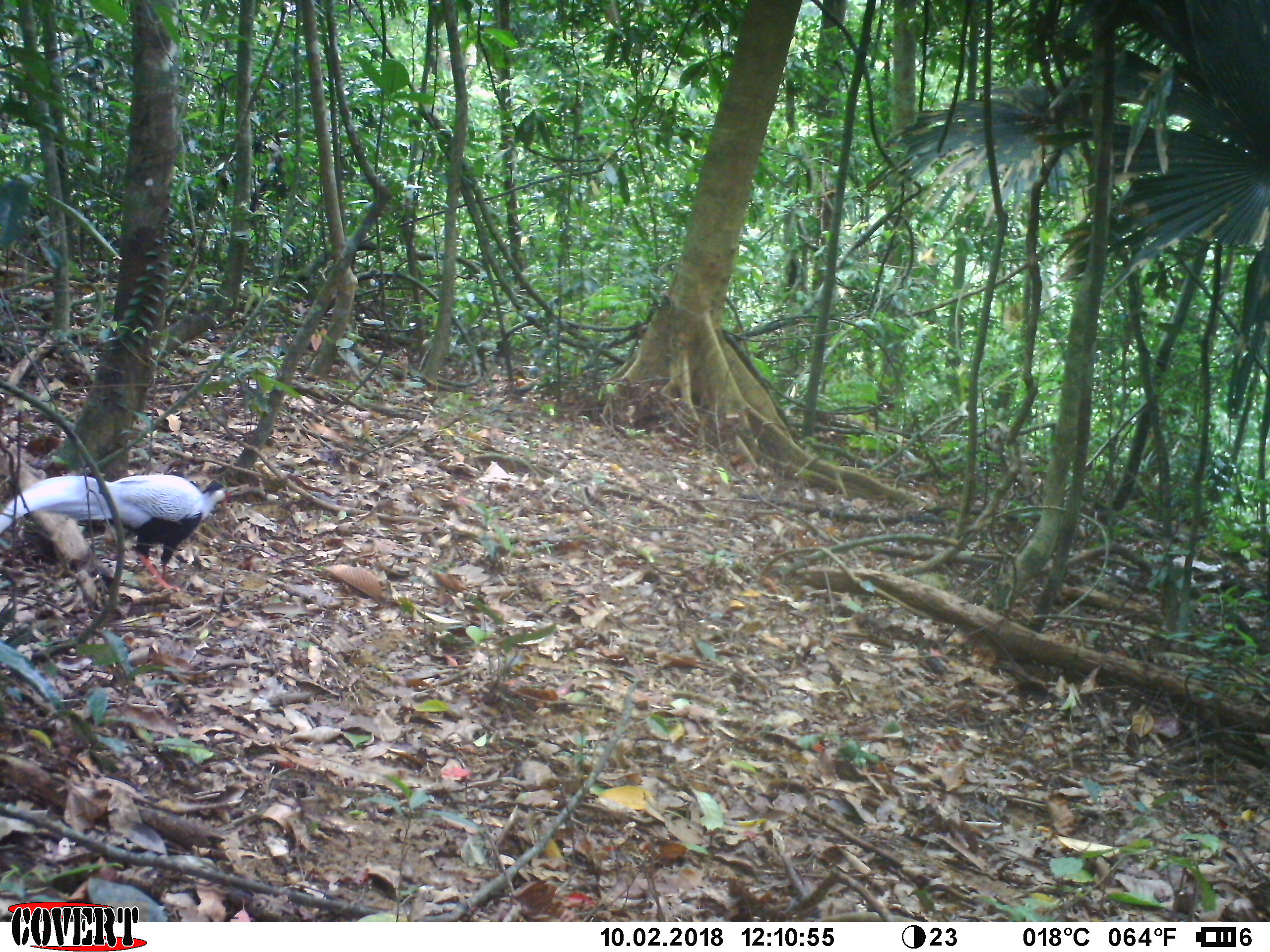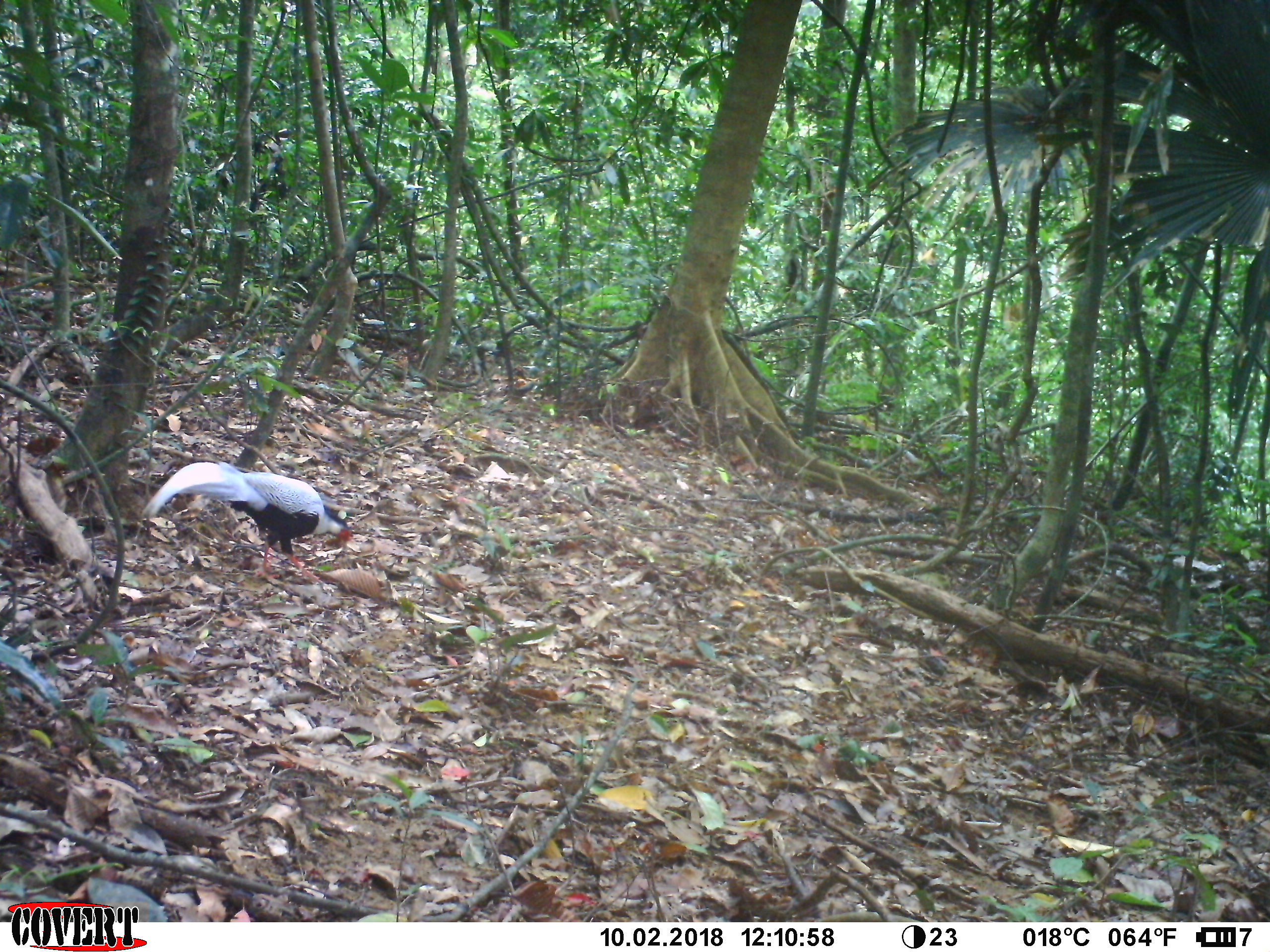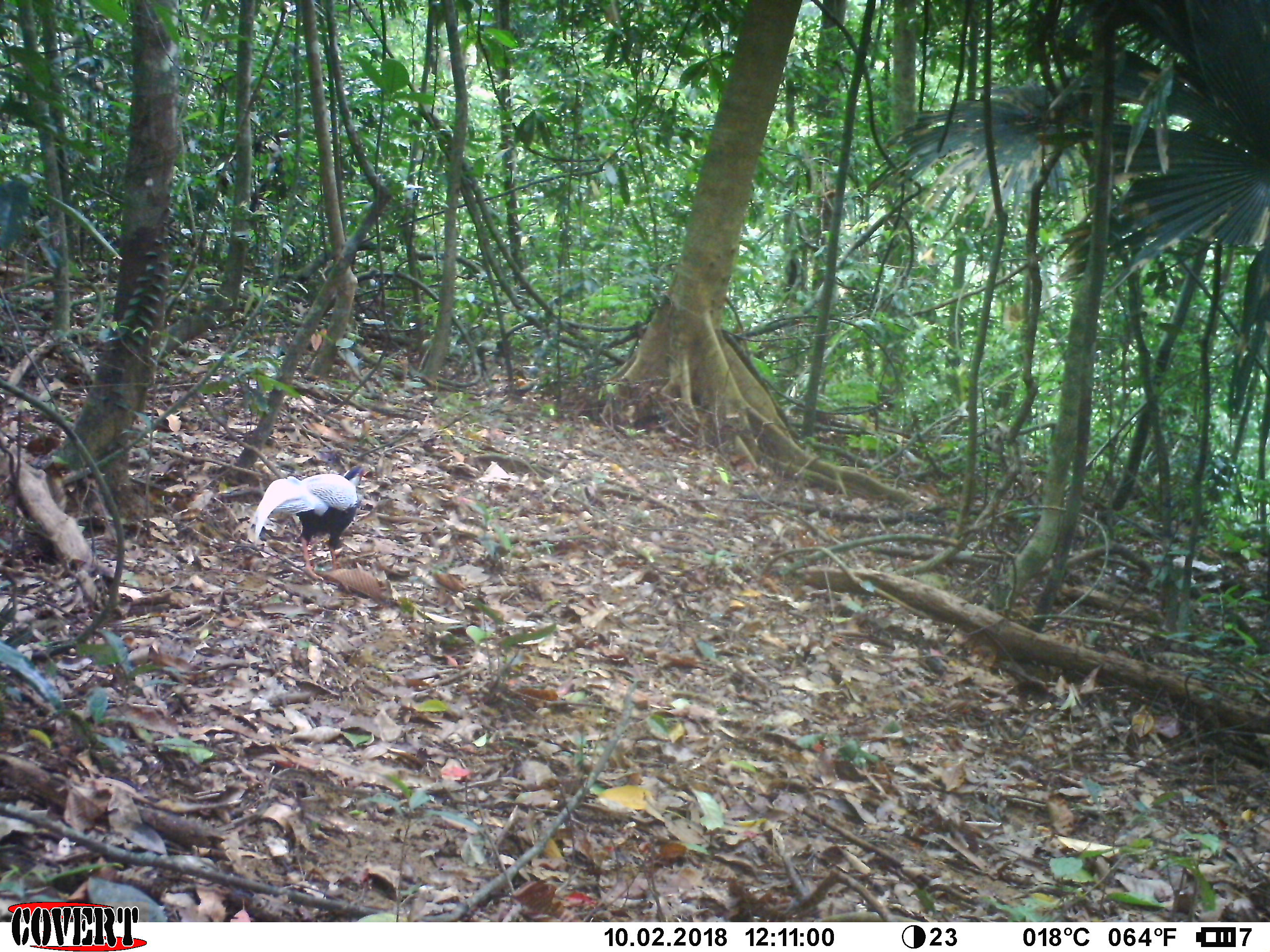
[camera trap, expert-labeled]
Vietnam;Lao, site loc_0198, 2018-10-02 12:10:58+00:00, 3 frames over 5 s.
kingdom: Animalia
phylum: Chordata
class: Aves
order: Galliformes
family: Phasianidae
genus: Lophura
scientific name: Lophura nycthemera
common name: silver pheasant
Silver pheasant (Lophura nycthemera). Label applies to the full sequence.